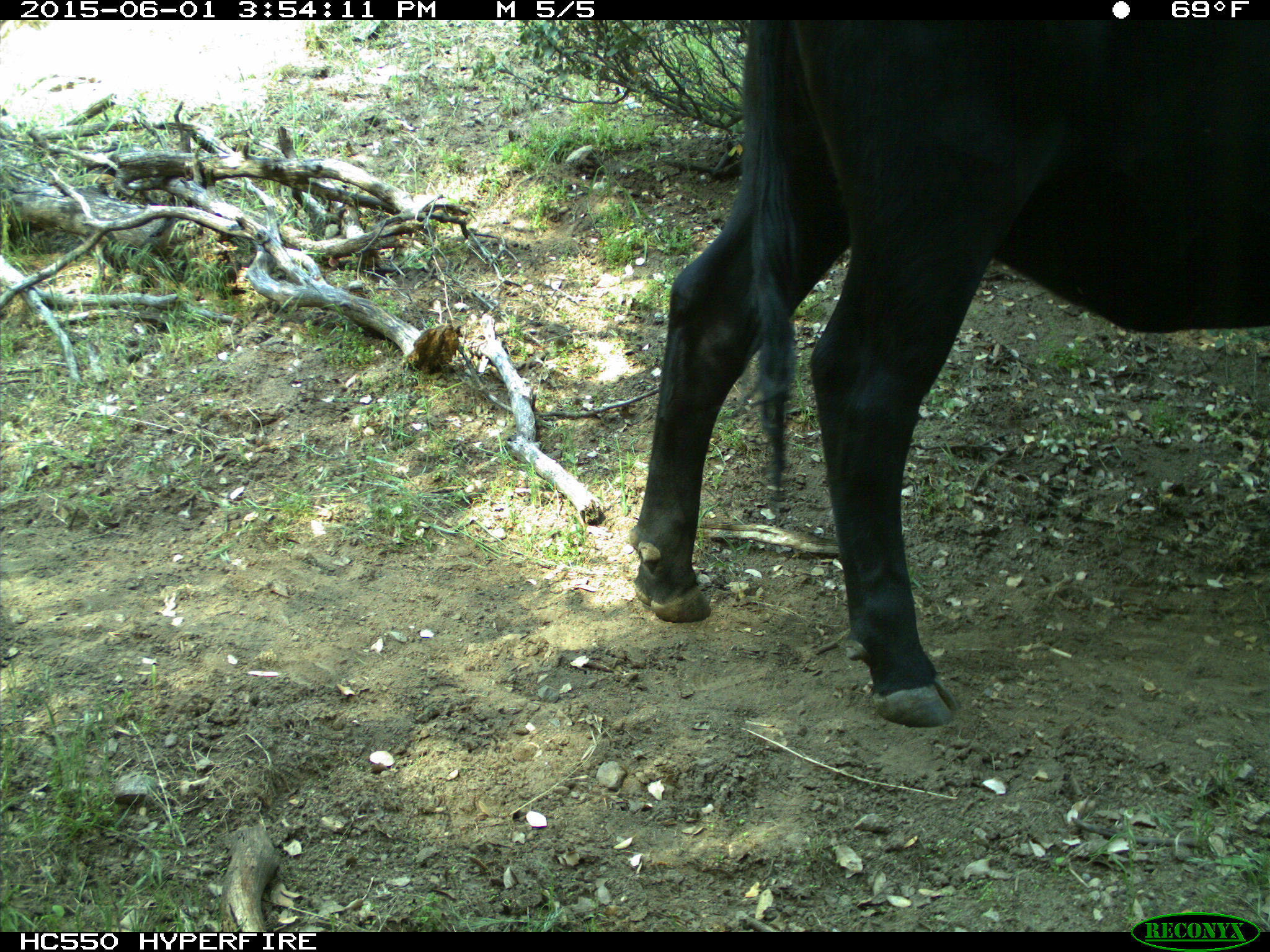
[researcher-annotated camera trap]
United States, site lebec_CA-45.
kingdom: Animalia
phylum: Chordata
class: Mammalia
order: Artiodactyla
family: Bovidae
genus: Bos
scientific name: Bos taurus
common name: domestic cow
Bos taurus (domestic cow).